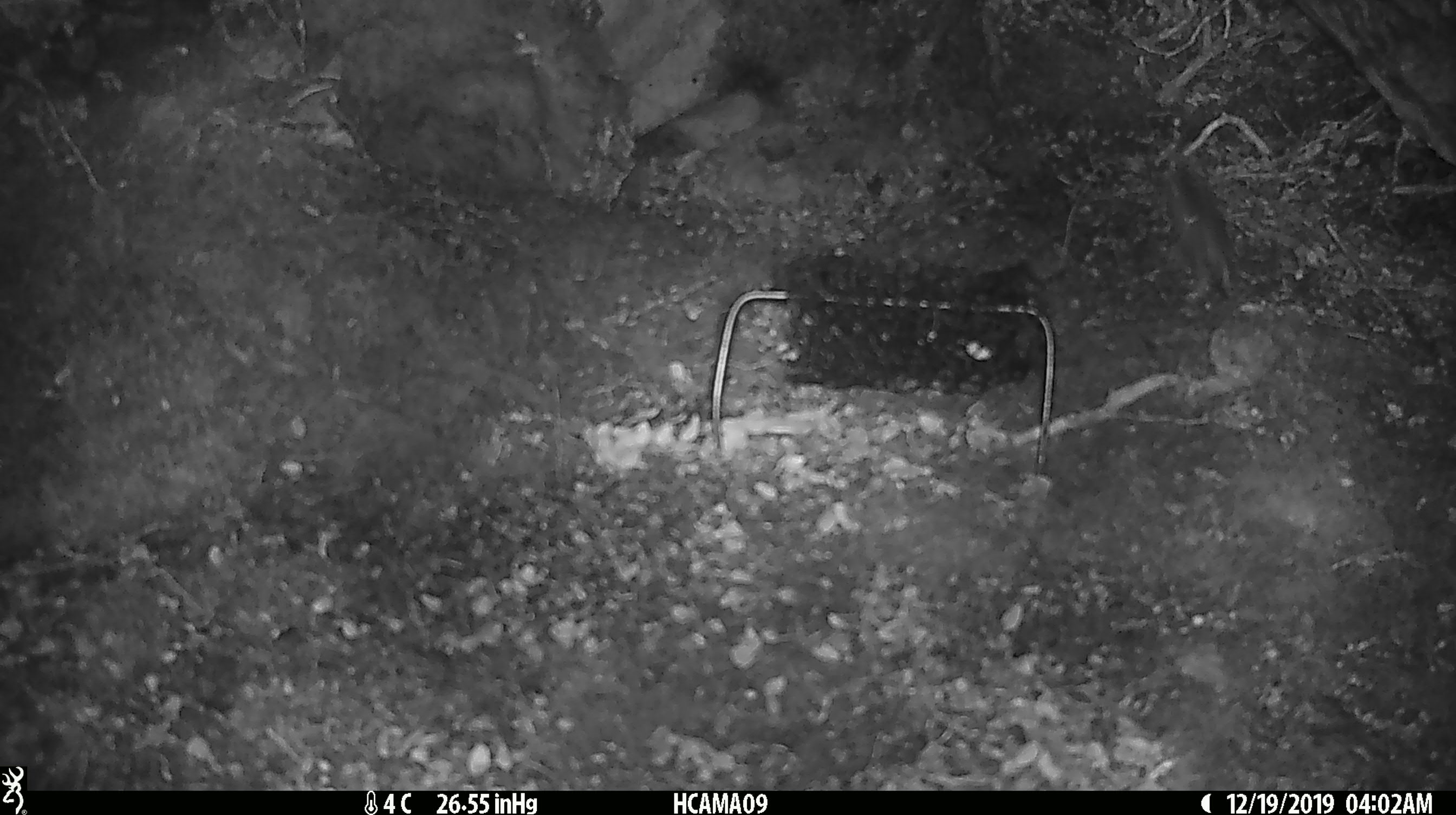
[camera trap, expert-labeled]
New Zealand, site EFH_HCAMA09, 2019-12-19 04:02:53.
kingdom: Animalia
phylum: Chordata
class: Mammalia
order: Rodentia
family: Muridae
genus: Mus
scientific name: Mus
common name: mouse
Mouse (Mus).